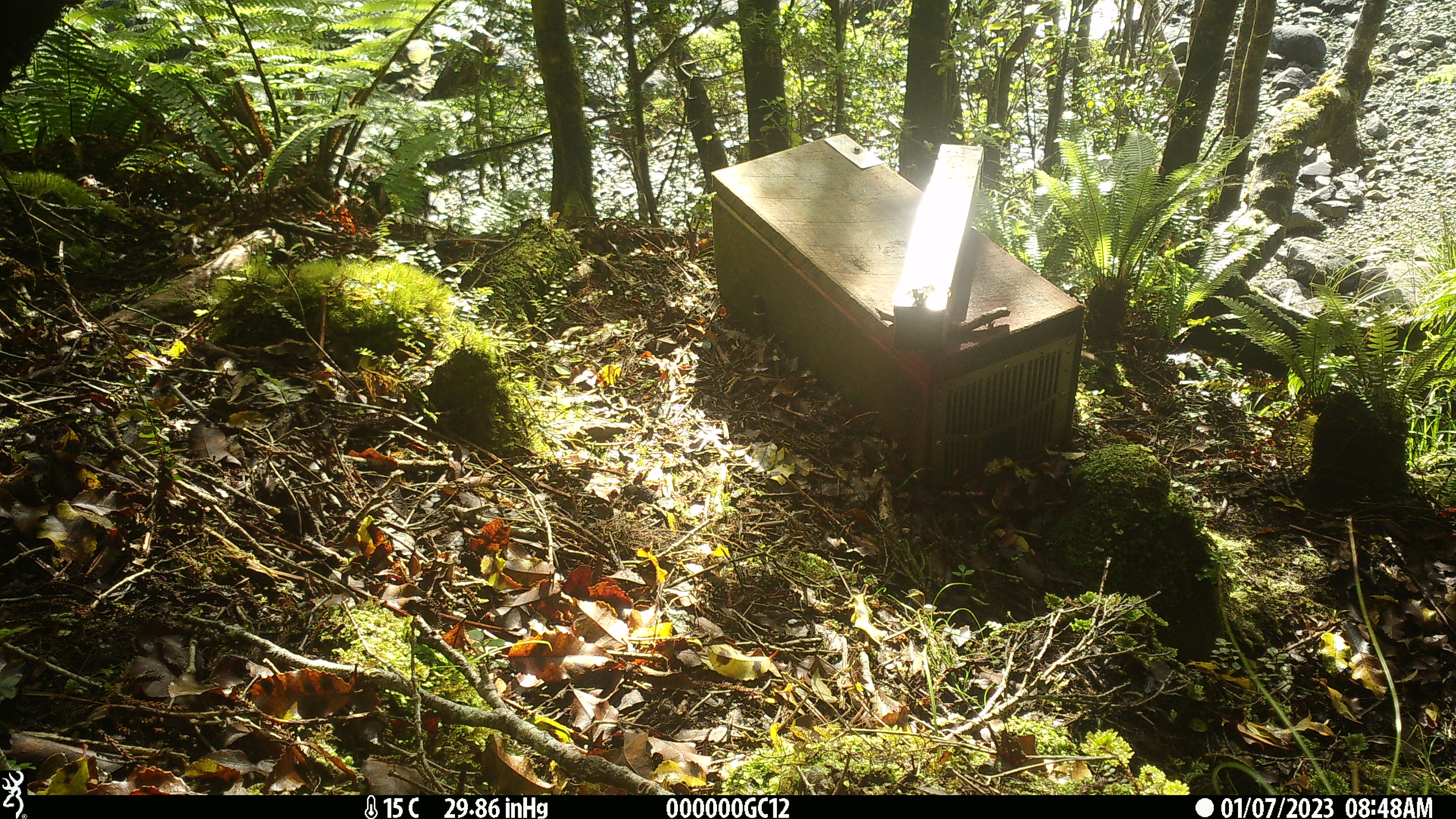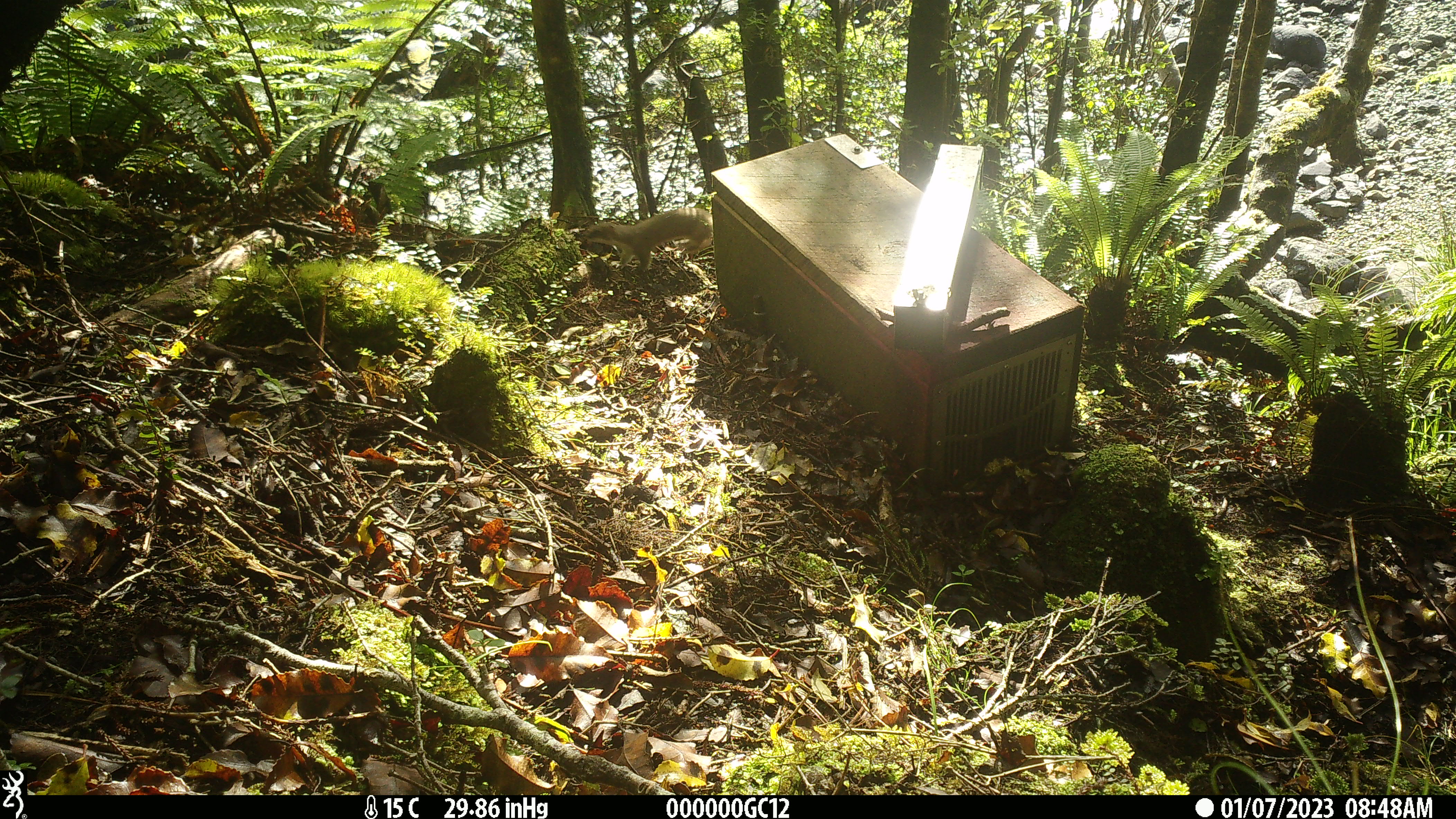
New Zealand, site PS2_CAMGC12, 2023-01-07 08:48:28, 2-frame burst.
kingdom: Animalia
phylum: Chordata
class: Mammalia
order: Carnivora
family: Mustelidae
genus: Mustela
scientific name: Mustela erminea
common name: stoat